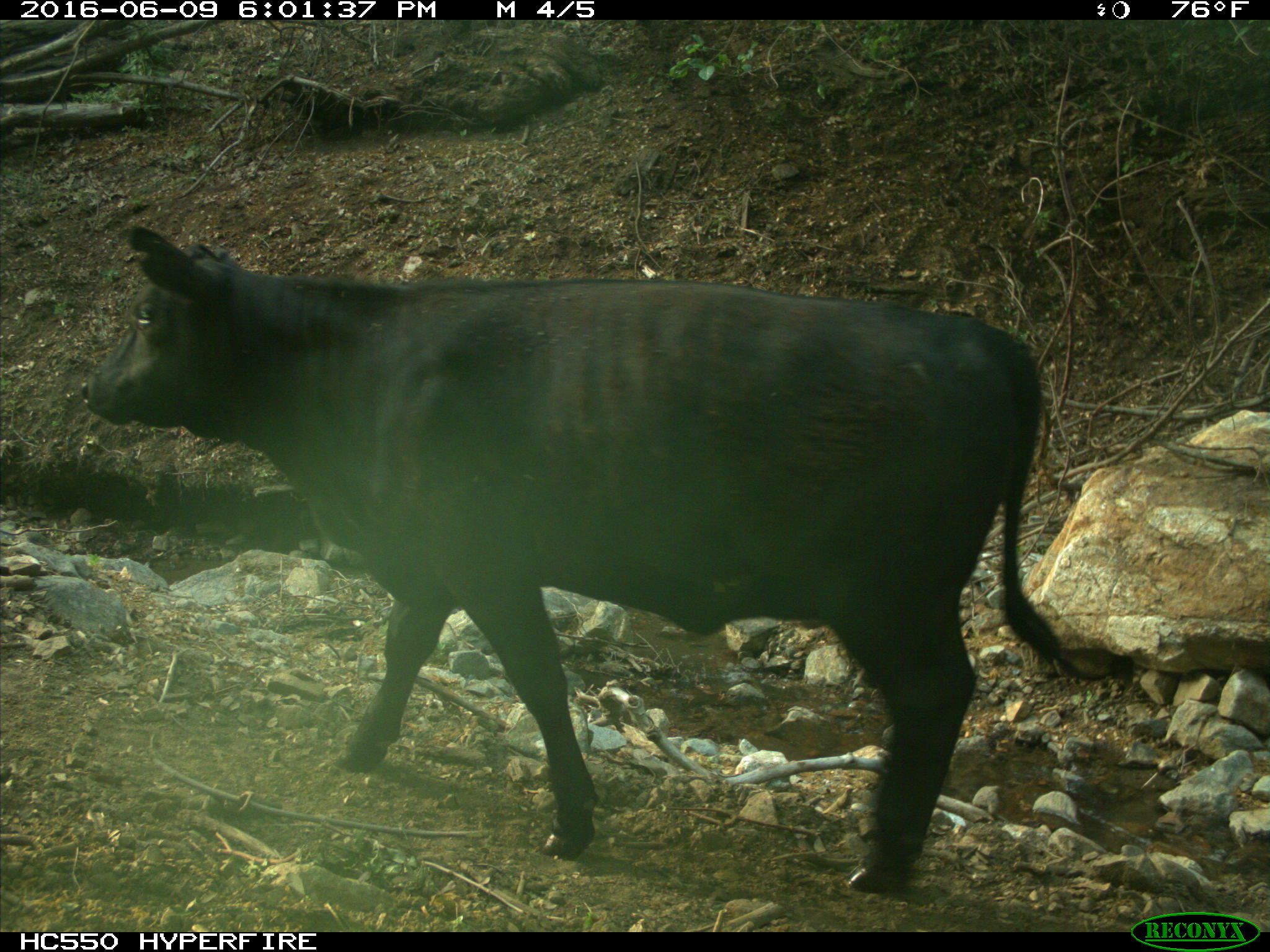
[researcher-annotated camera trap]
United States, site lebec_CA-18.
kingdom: Animalia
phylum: Chordata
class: Mammalia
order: Artiodactyla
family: Bovidae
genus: Bos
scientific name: Bos taurus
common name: domestic cow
Bos taurus (domestic cow).